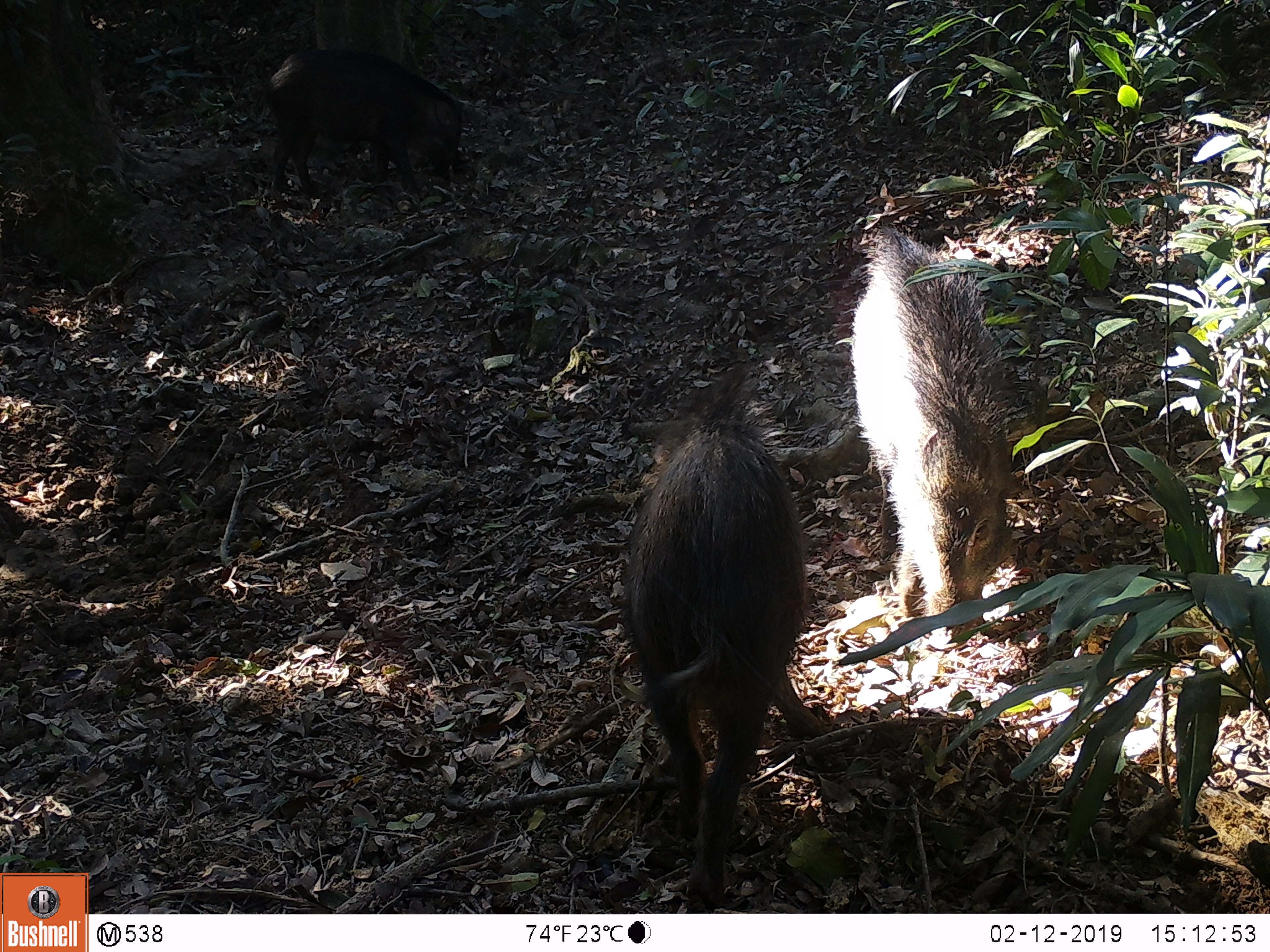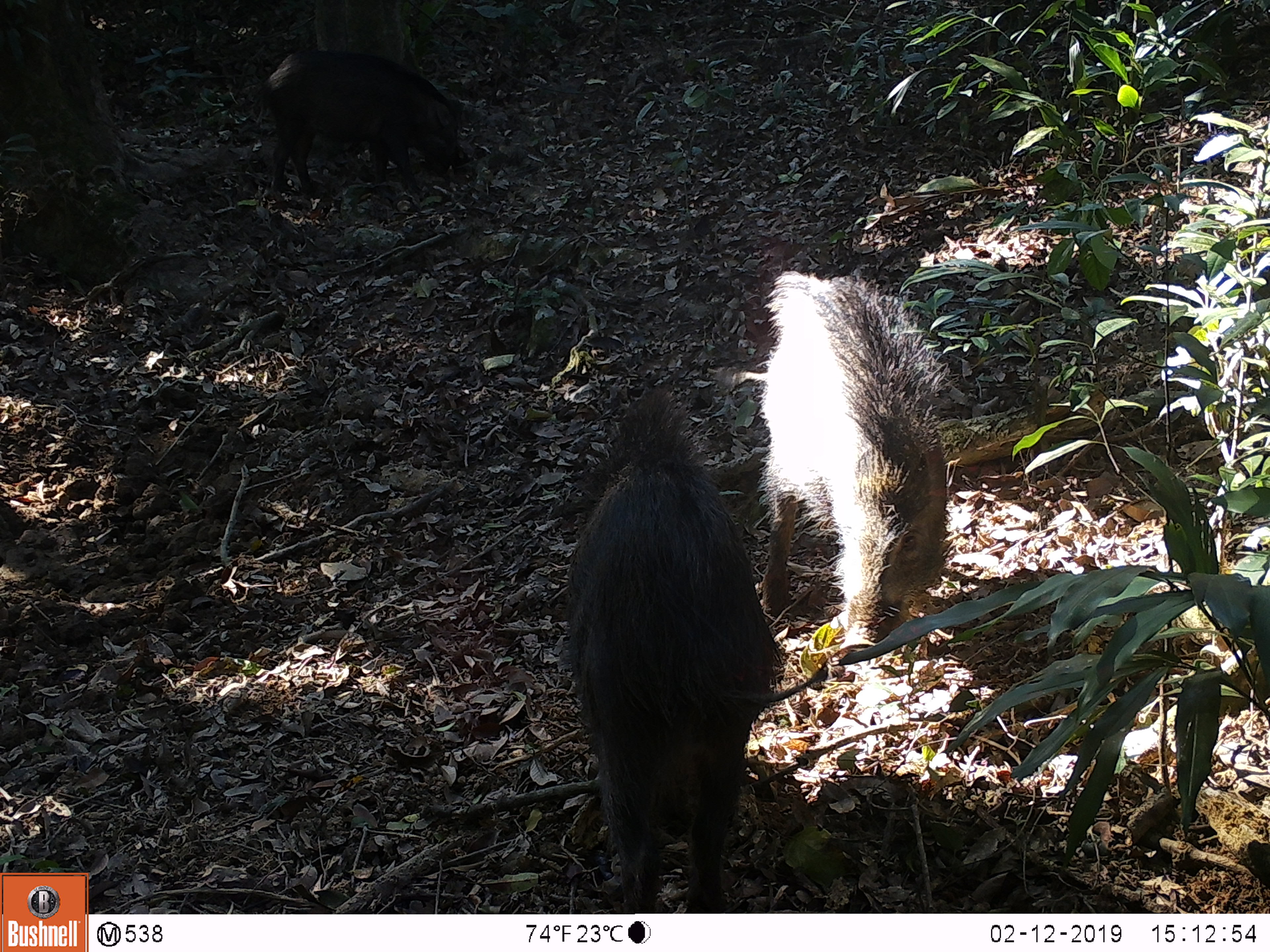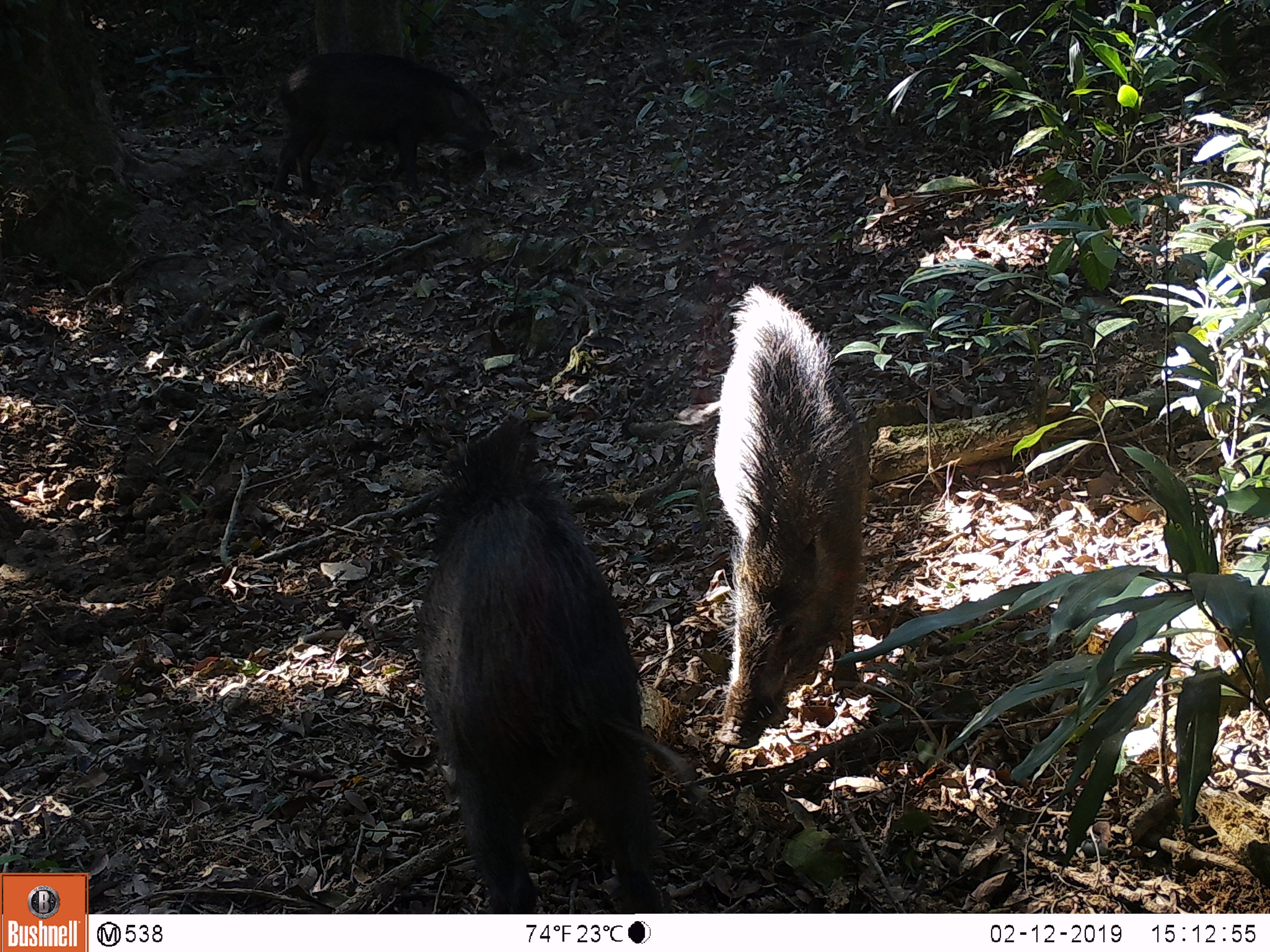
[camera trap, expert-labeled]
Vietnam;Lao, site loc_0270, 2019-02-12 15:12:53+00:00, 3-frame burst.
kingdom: Animalia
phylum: Chordata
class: Mammalia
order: Artiodactyla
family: Suidae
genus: Sus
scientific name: Sus scrofa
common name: eurasian wild pig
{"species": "eurasian wild pig (Sus scrofa)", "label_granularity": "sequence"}